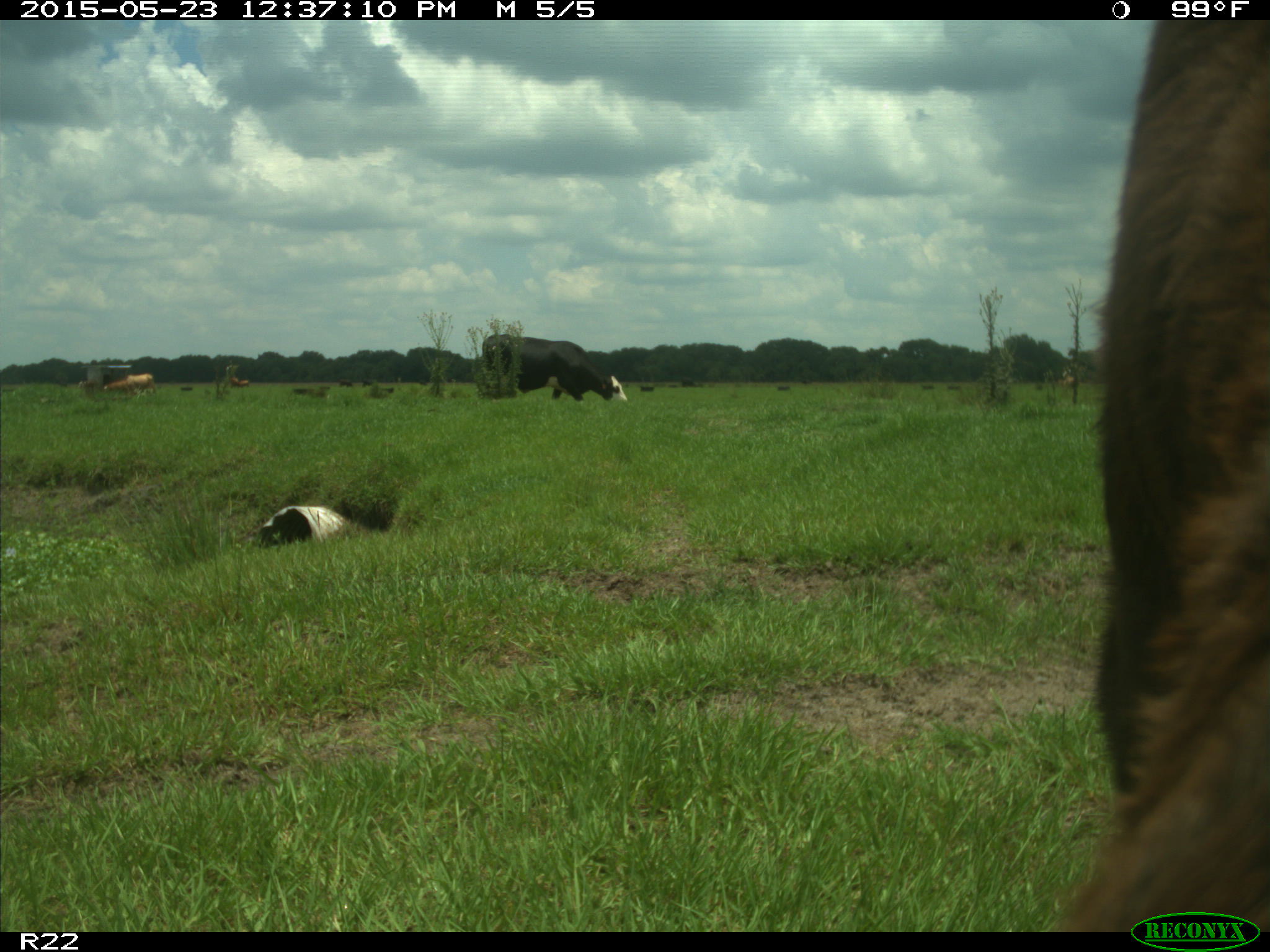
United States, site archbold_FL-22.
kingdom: Animalia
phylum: Chordata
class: Mammalia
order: Artiodactyla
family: Bovidae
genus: Bos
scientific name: Bos taurus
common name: domestic cow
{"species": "Bos taurus (domestic cow)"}